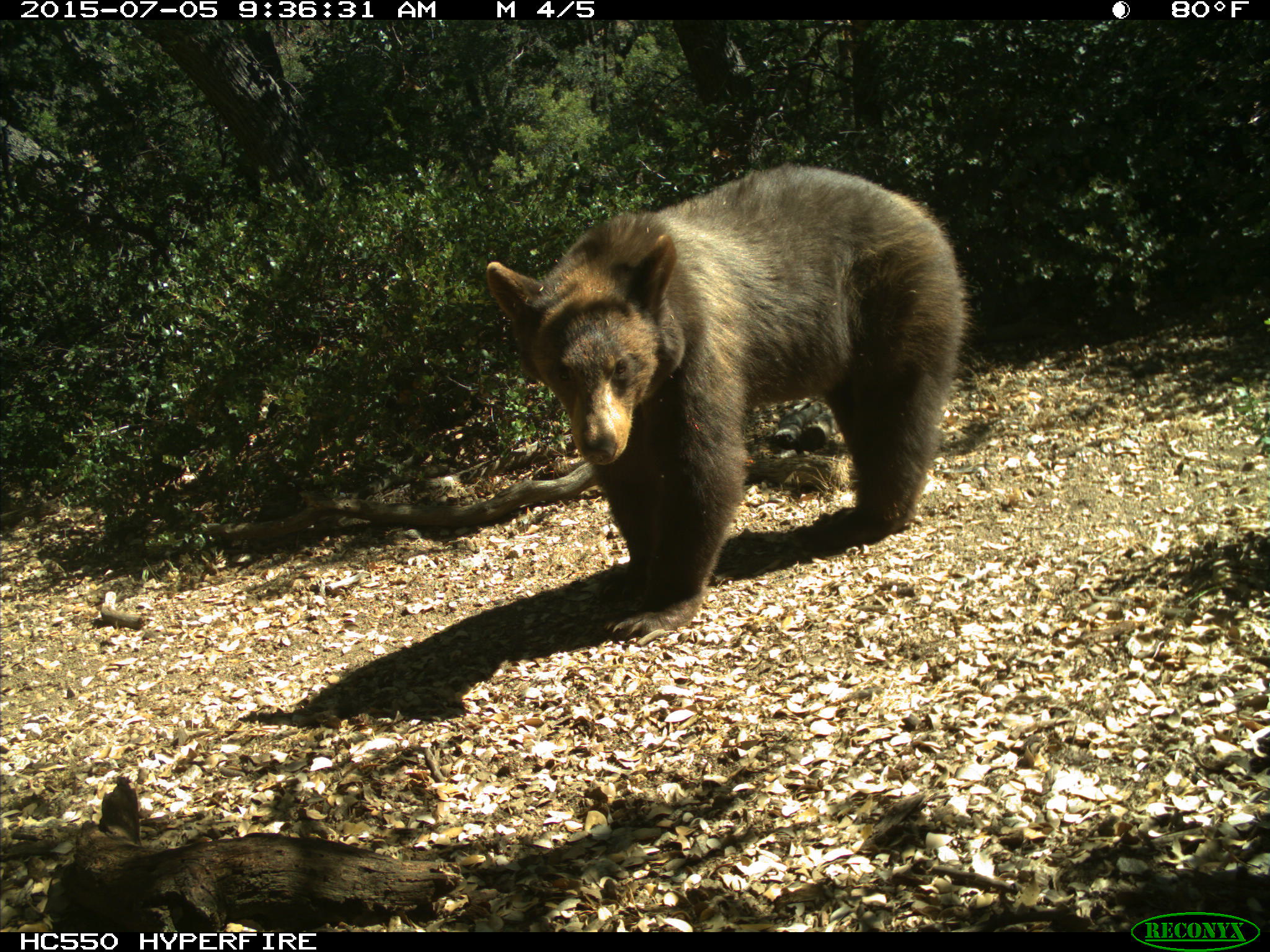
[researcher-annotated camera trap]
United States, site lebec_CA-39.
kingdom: Animalia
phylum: Chordata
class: Mammalia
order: Carnivora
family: Ursidae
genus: Ursus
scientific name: Ursus americanus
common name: american black bear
Ursus americanus (american black bear).